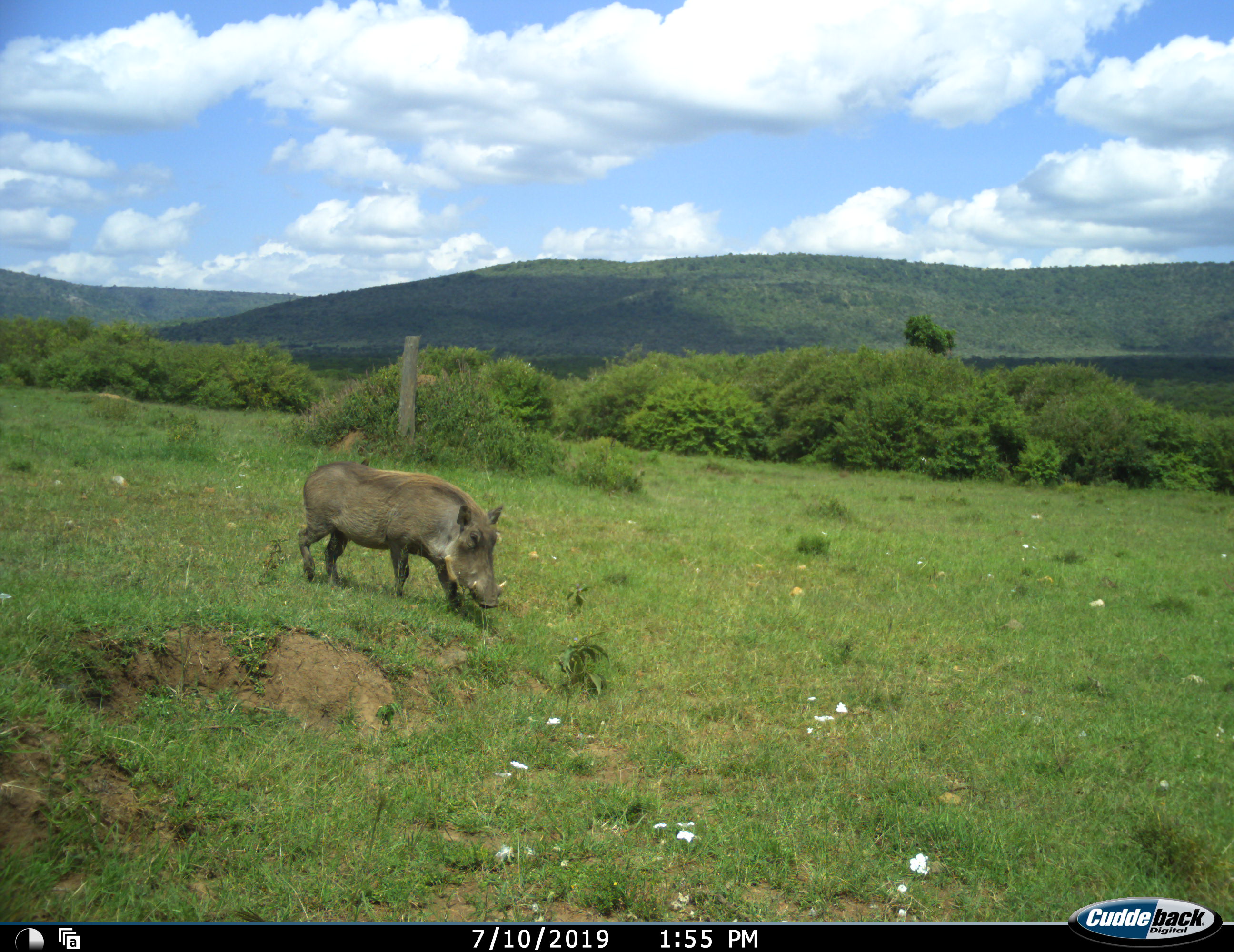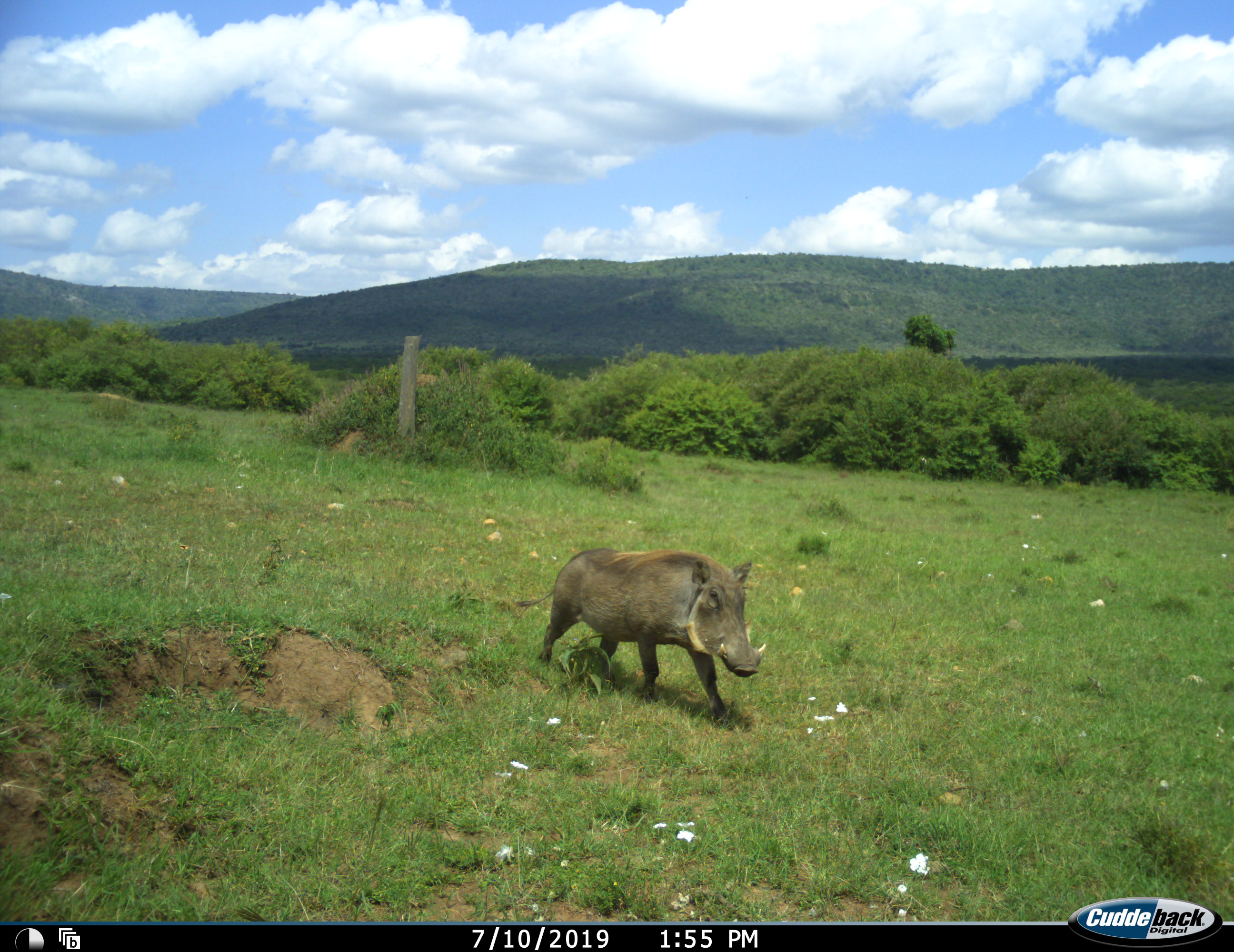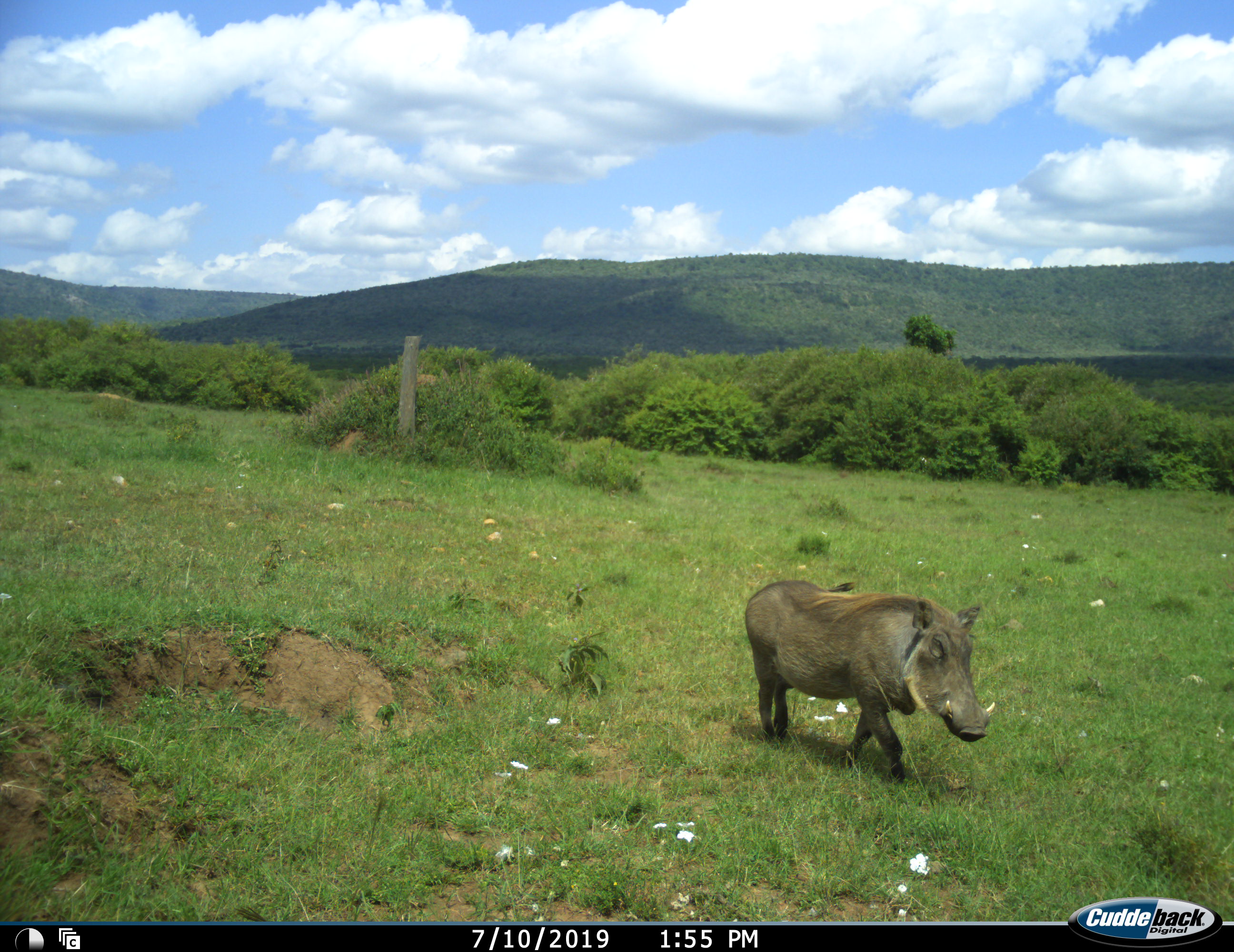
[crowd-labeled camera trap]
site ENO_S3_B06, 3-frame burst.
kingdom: Animalia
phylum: Chordata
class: Mammalia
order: Artiodactyla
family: Suidae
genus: Phacochoerus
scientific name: Phacochoerus africanus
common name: warthog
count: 1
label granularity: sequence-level